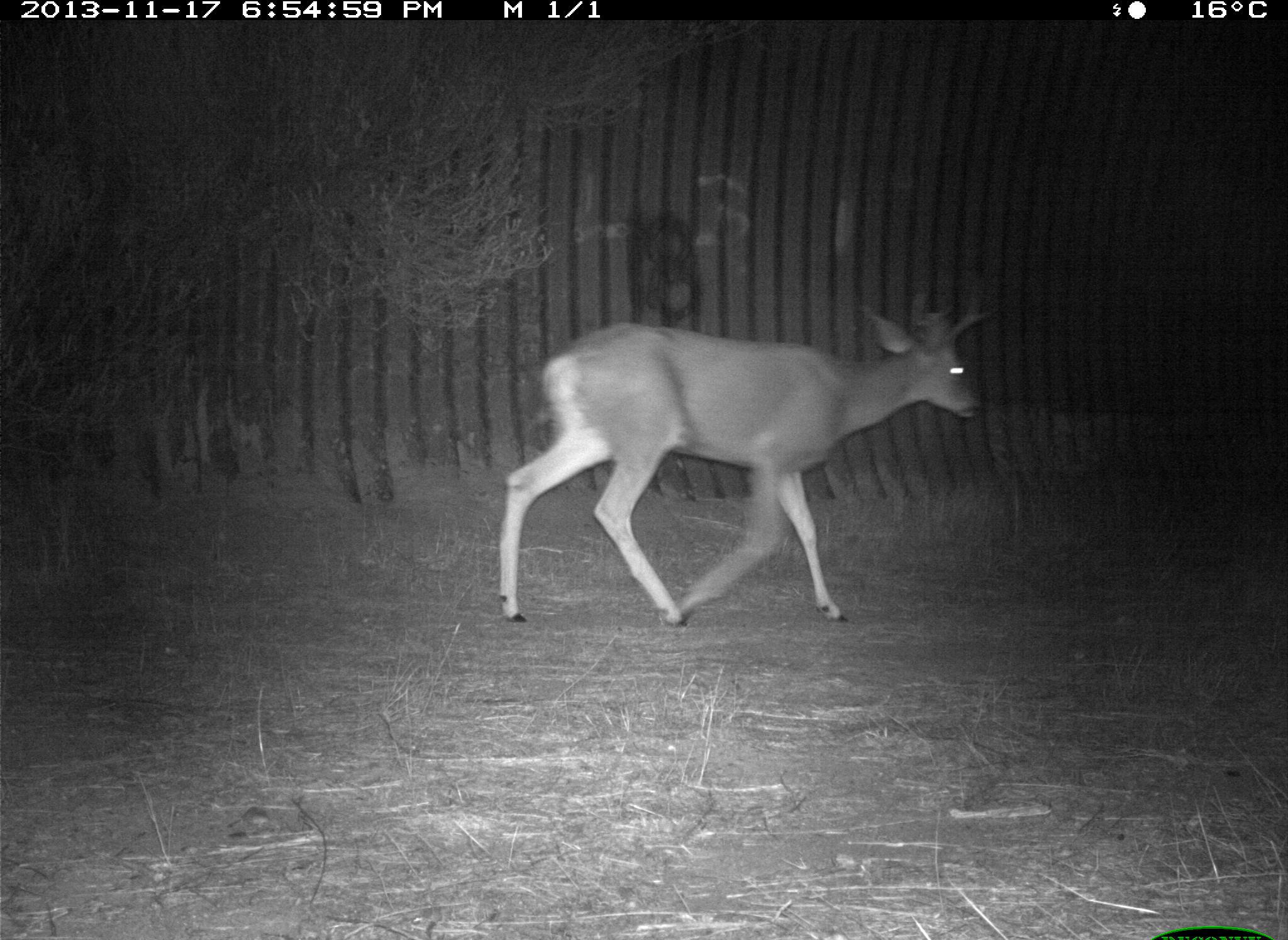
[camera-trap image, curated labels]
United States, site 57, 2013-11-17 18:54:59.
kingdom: Animalia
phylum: Chordata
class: Mammalia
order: Artiodactyla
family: Cervidae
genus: Odocoileus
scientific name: Odocoileus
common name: deer